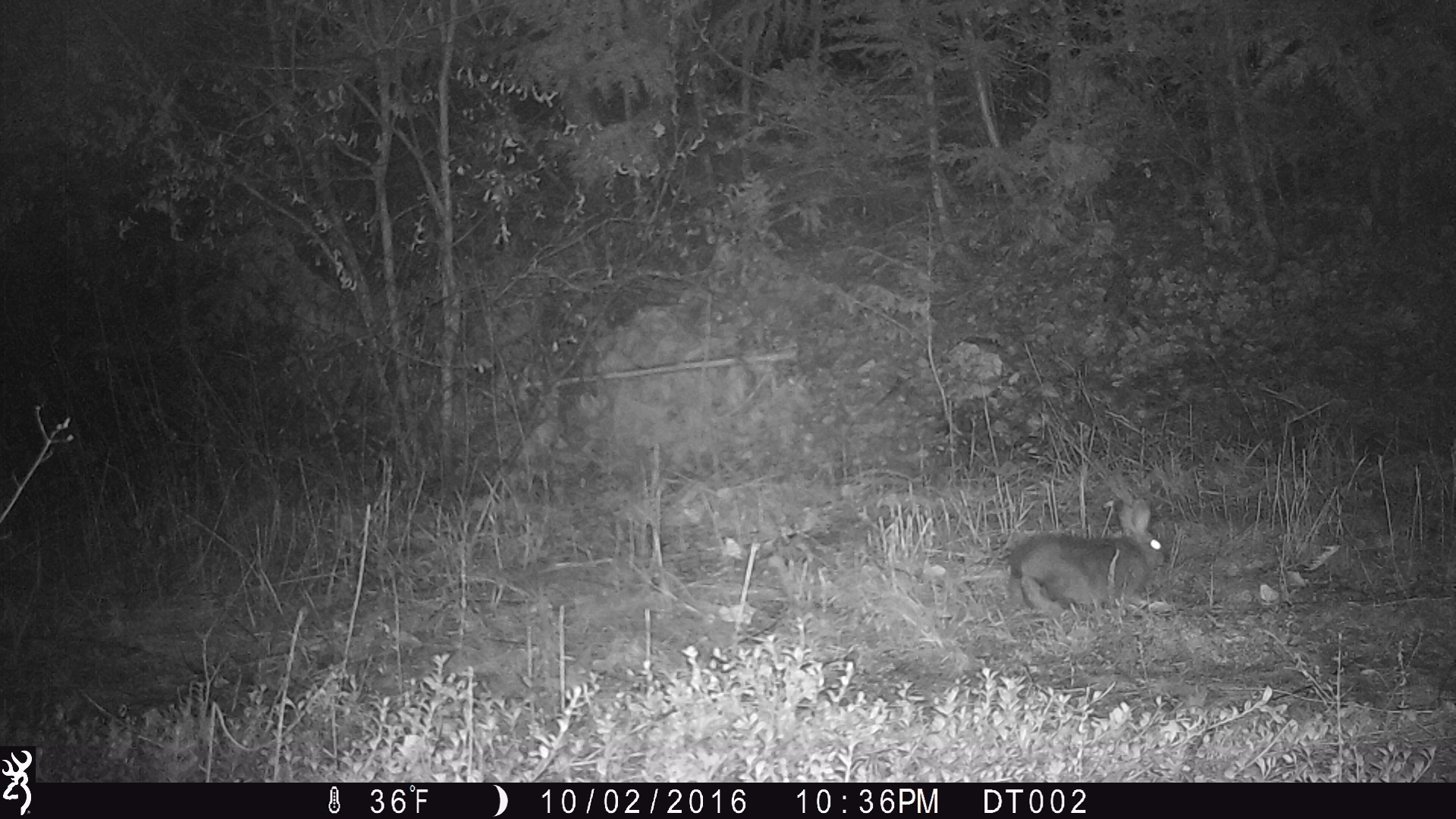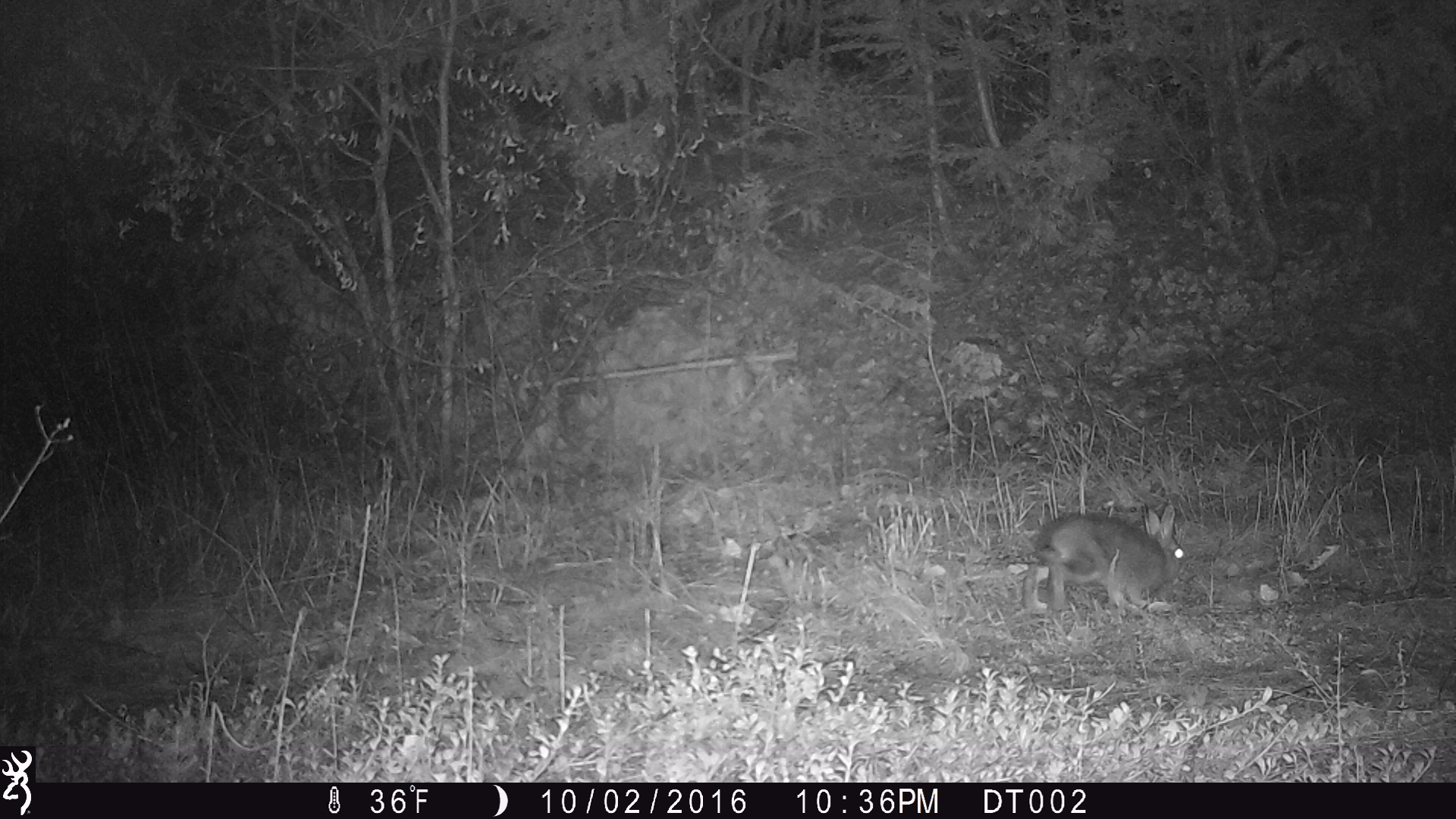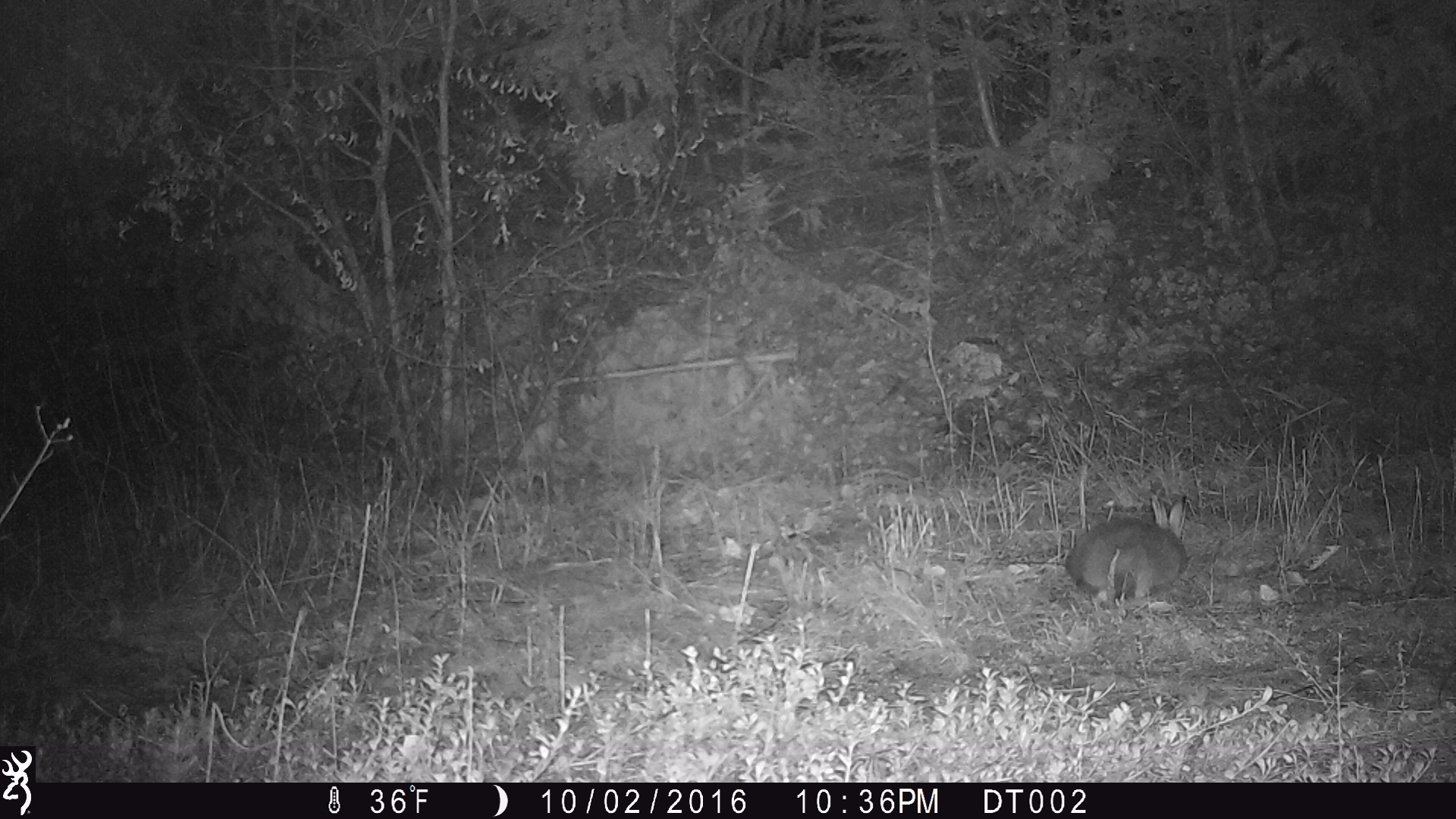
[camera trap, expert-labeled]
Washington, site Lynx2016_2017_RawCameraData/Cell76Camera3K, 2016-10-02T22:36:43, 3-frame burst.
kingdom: Animalia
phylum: Chordata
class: Mammalia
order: Lagomorpha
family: Leporidae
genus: Lepus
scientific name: Lepus americanus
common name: snowshoe hare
Lepus americanus (snowshoe hare). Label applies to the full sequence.